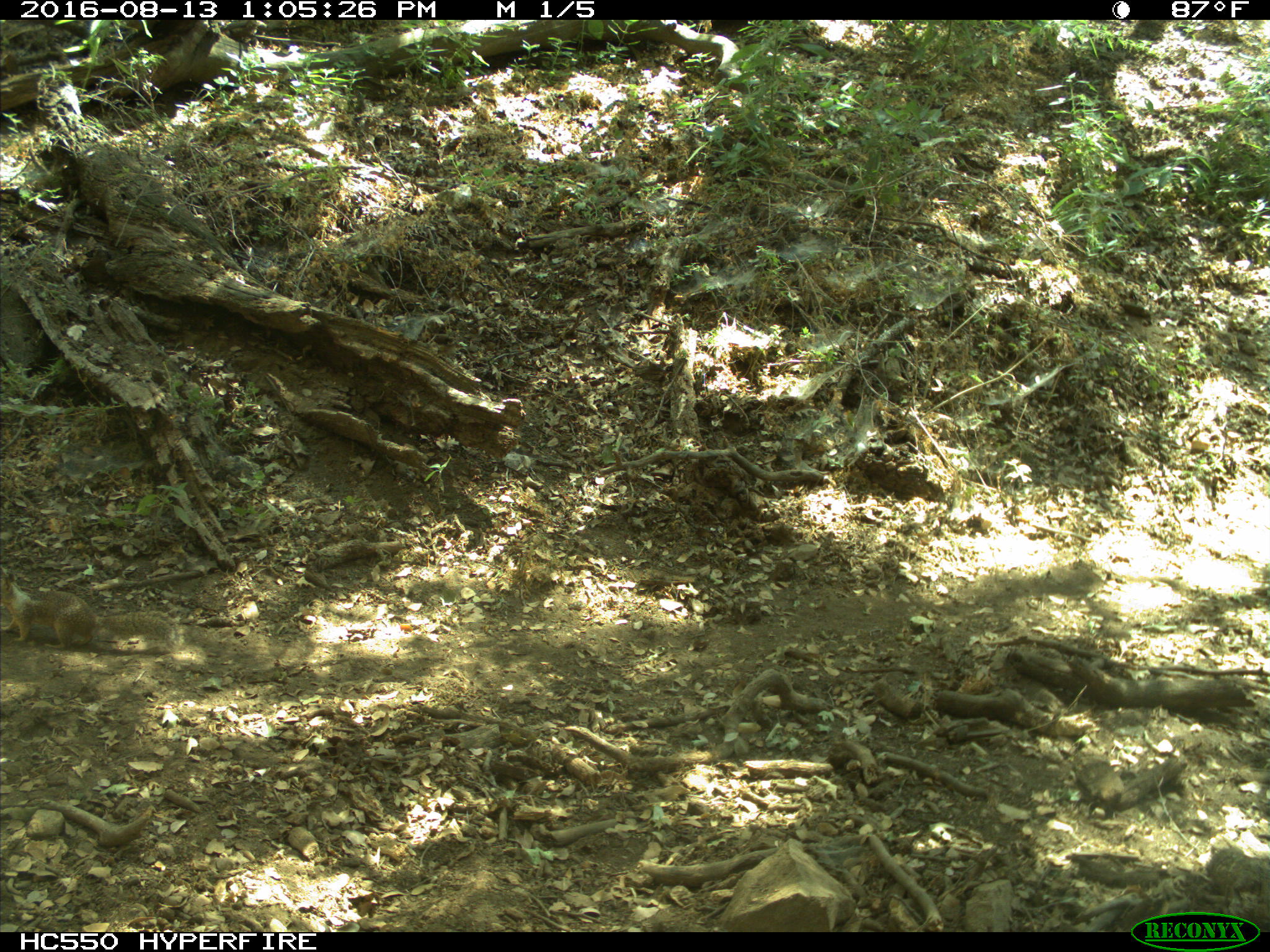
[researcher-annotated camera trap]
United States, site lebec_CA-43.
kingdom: Animalia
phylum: Chordata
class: Mammalia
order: Rodentia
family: Sciuridae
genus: Otospermophilus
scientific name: Otospermophilus beecheyi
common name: california ground squirrel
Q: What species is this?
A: Otospermophilus beecheyi (california ground squirrel).